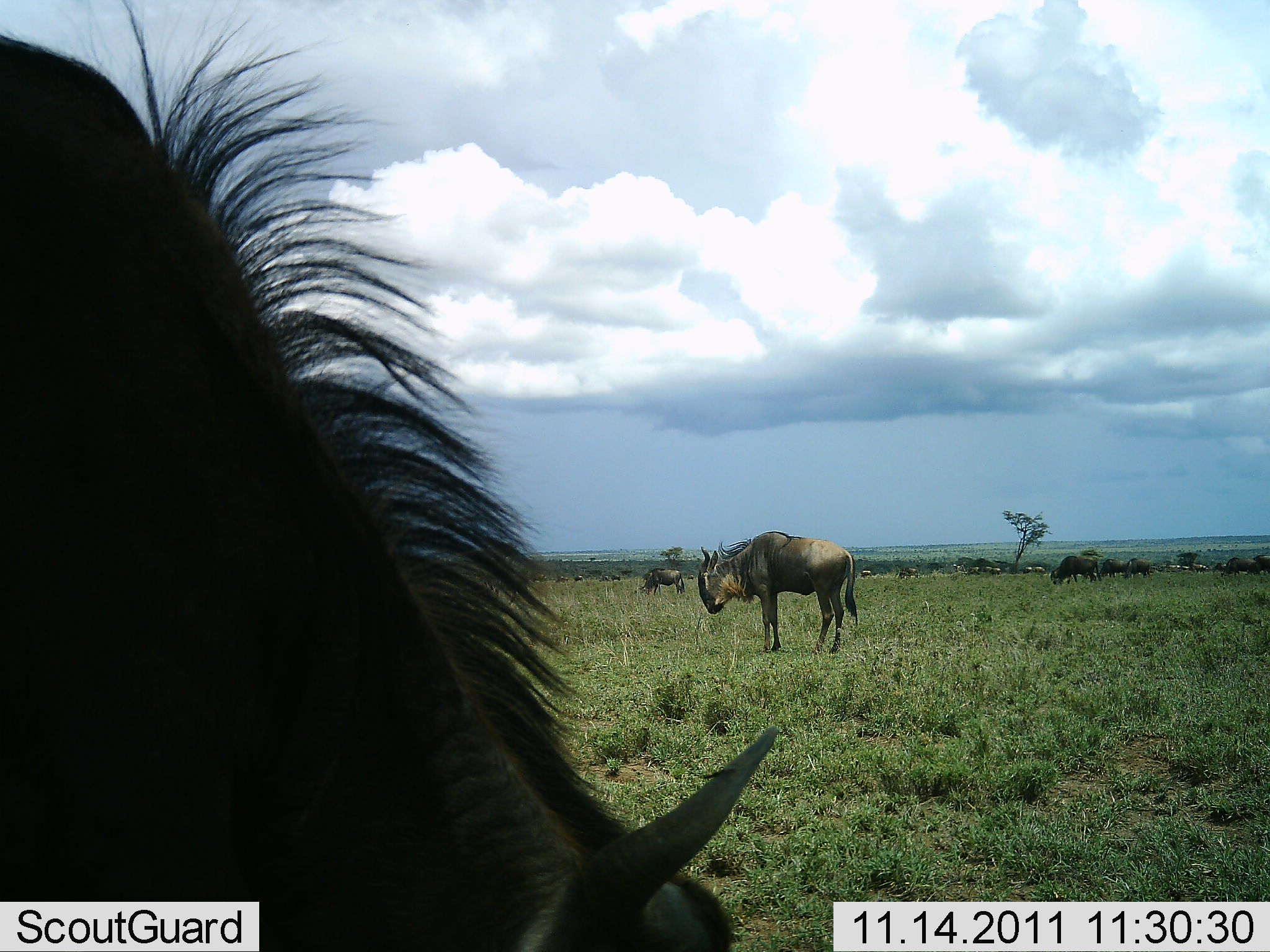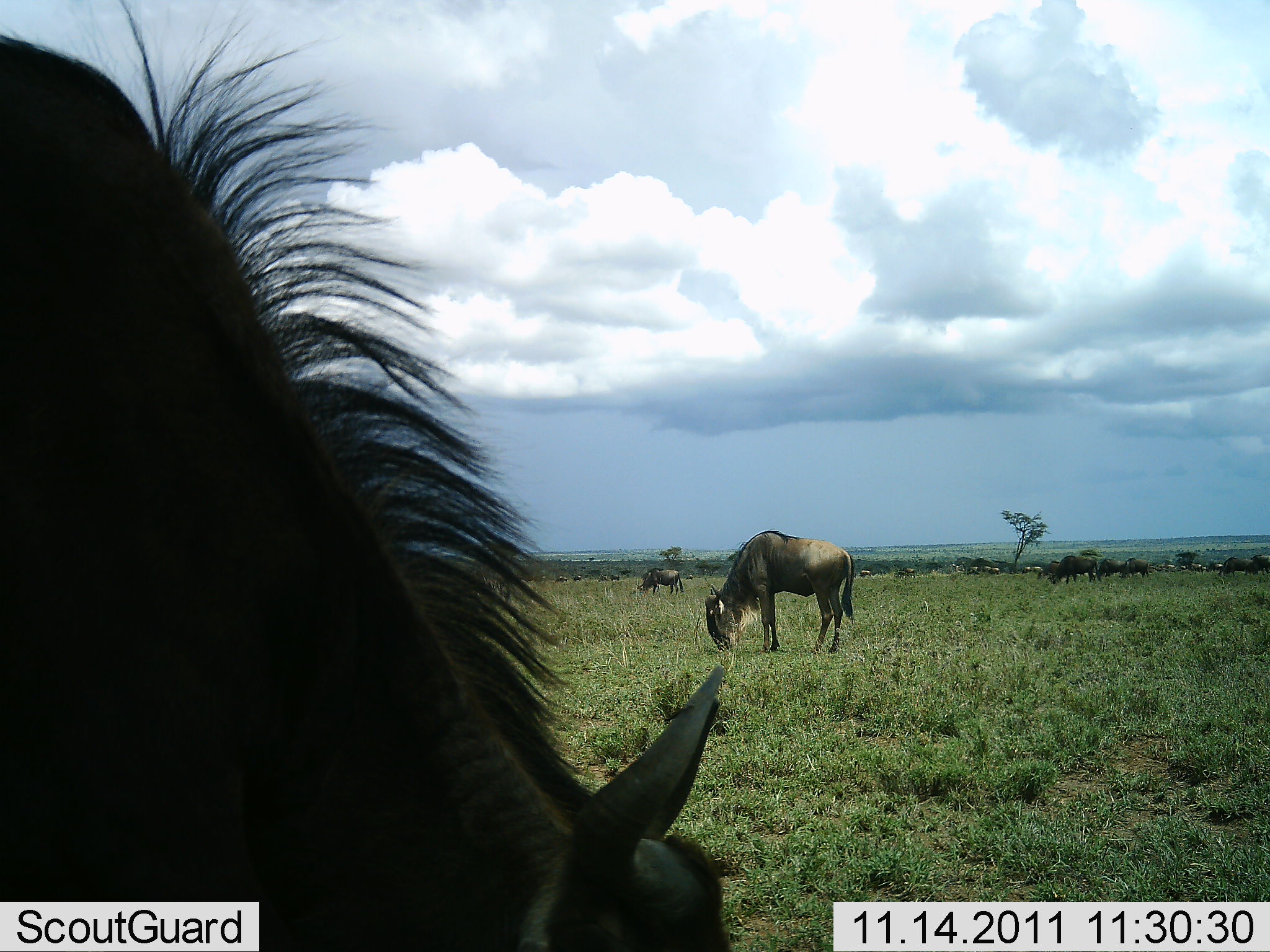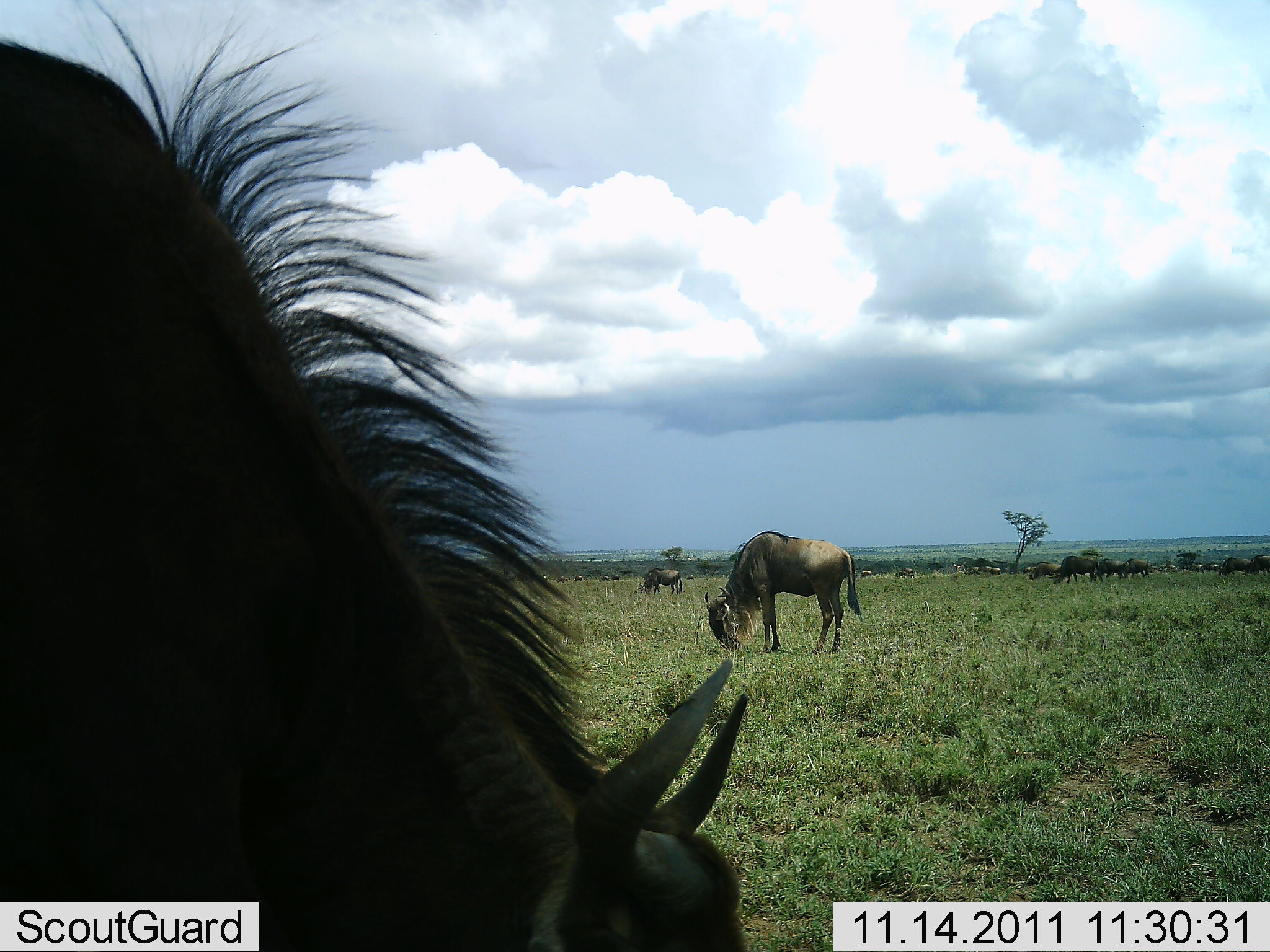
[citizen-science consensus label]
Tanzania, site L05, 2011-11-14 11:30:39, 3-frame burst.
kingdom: Animalia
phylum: Chordata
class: Mammalia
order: Artiodactyla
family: Bovidae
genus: Connochaetes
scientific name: Connochaetes taurinus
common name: blue wildebeest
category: wildebeest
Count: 11-50.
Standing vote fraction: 43%.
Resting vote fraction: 7%.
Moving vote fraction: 29%.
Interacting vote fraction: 0%.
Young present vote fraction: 0%.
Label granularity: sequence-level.